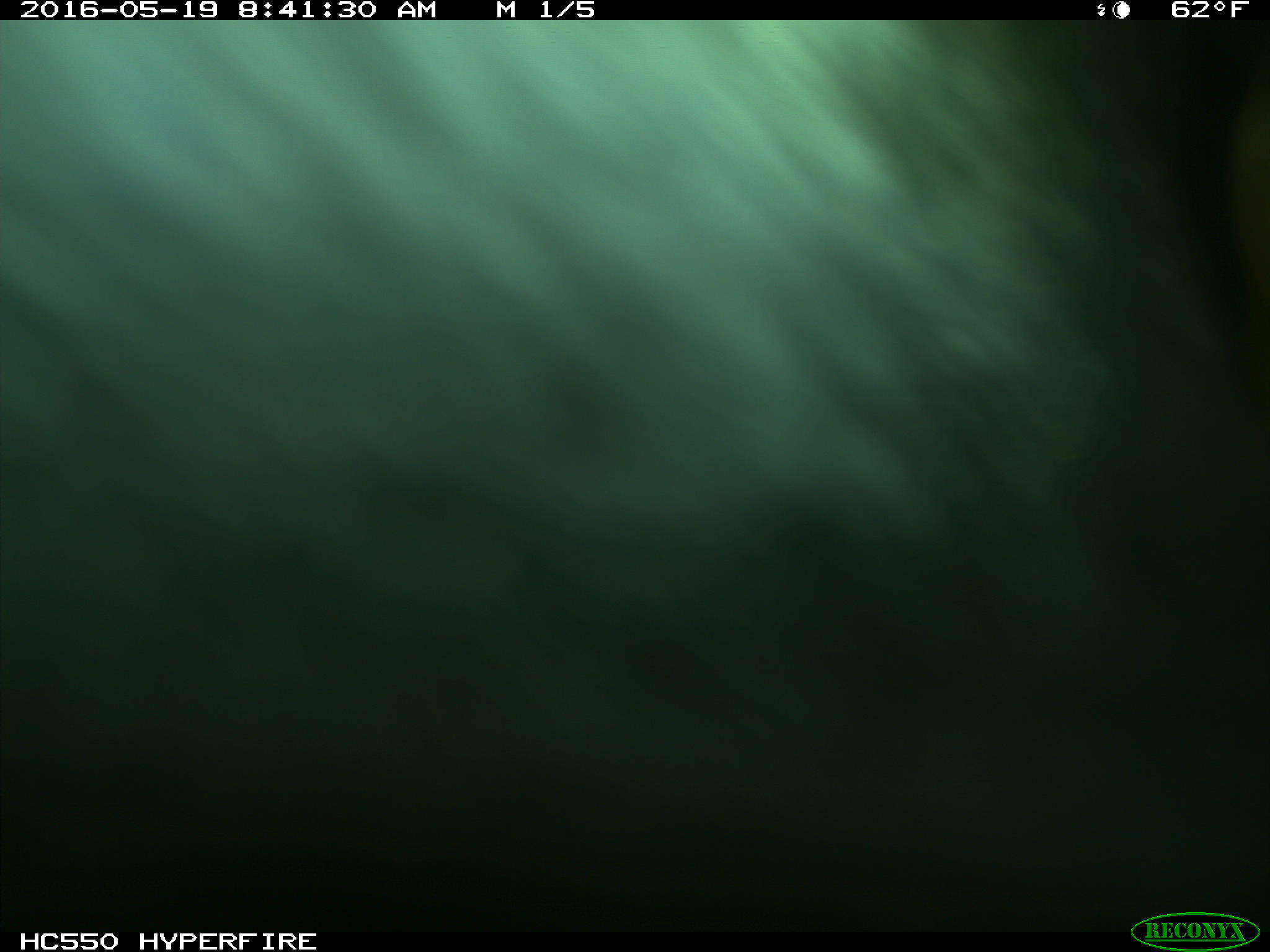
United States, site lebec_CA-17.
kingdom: Animalia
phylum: Chordata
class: Mammalia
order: Artiodactyla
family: Bovidae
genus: Bos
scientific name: Bos taurus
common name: domestic cow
Bos taurus (domestic cow).